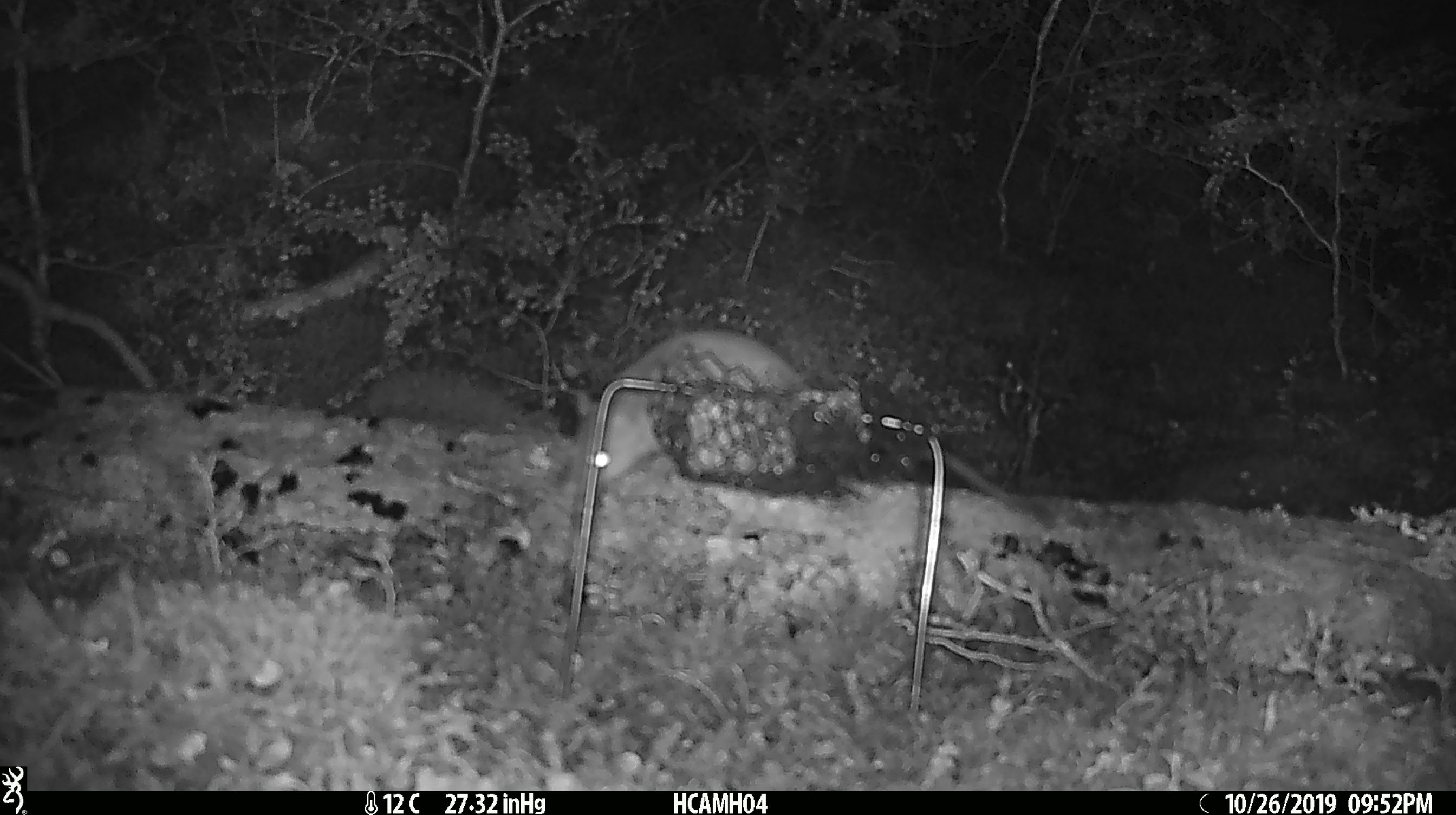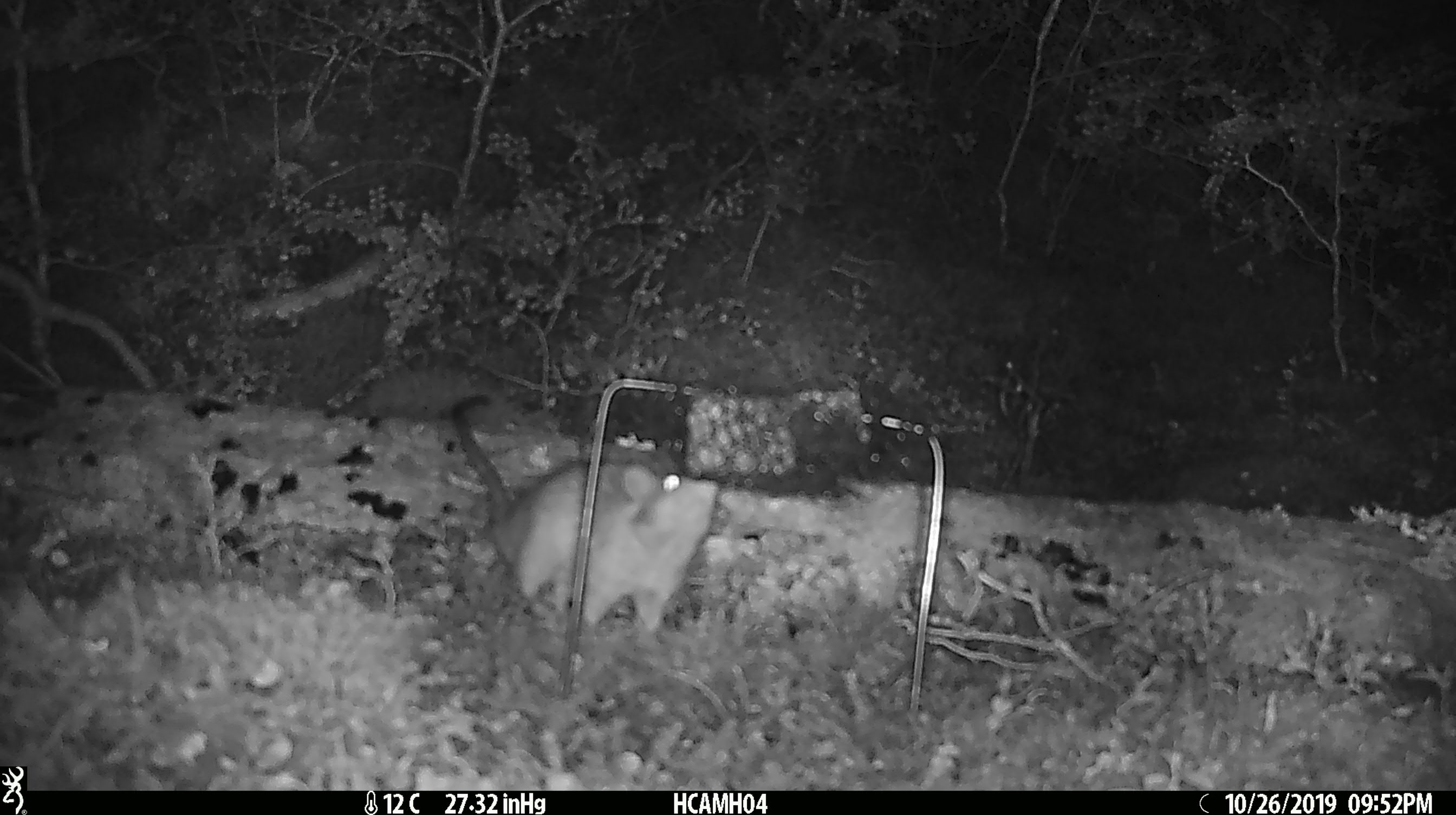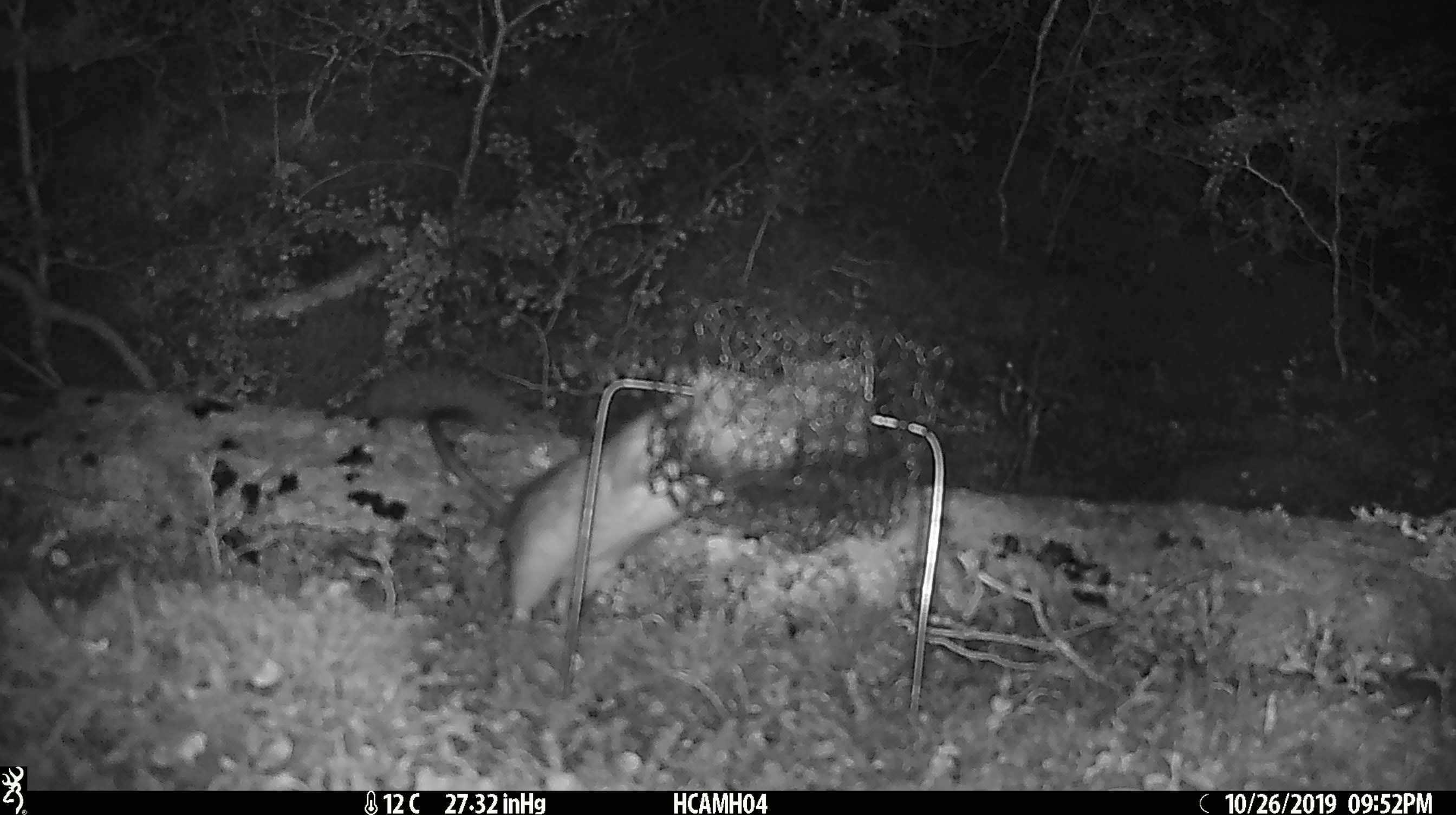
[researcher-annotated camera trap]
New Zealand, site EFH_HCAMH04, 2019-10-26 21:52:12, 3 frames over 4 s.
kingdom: Animalia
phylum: Chordata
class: Mammalia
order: Rodentia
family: Muridae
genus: Rattus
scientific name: Rattus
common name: rat